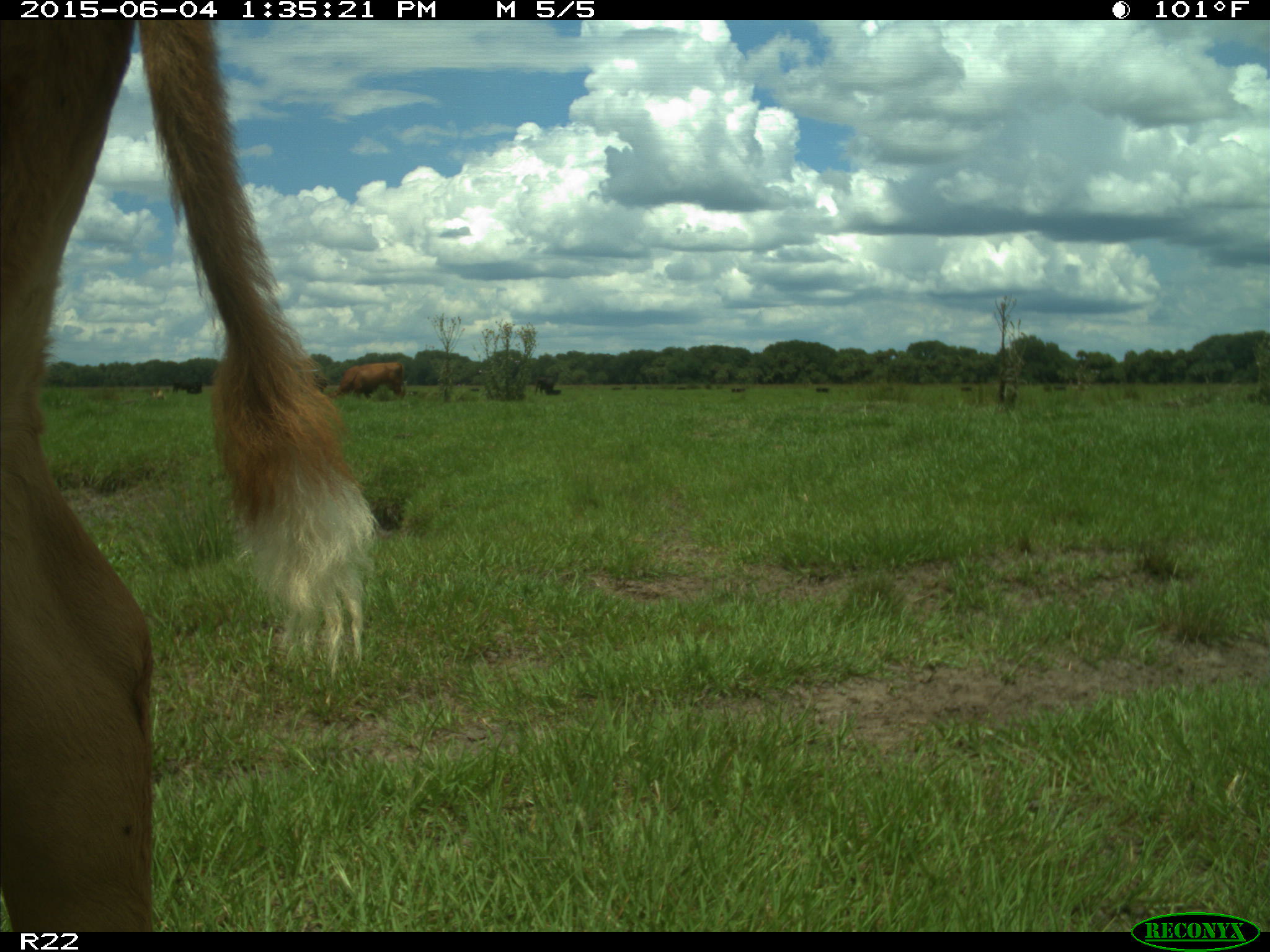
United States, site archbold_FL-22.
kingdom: Animalia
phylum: Chordata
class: Mammalia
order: Artiodactyla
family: Bovidae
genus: Bos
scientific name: Bos taurus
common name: domestic cow